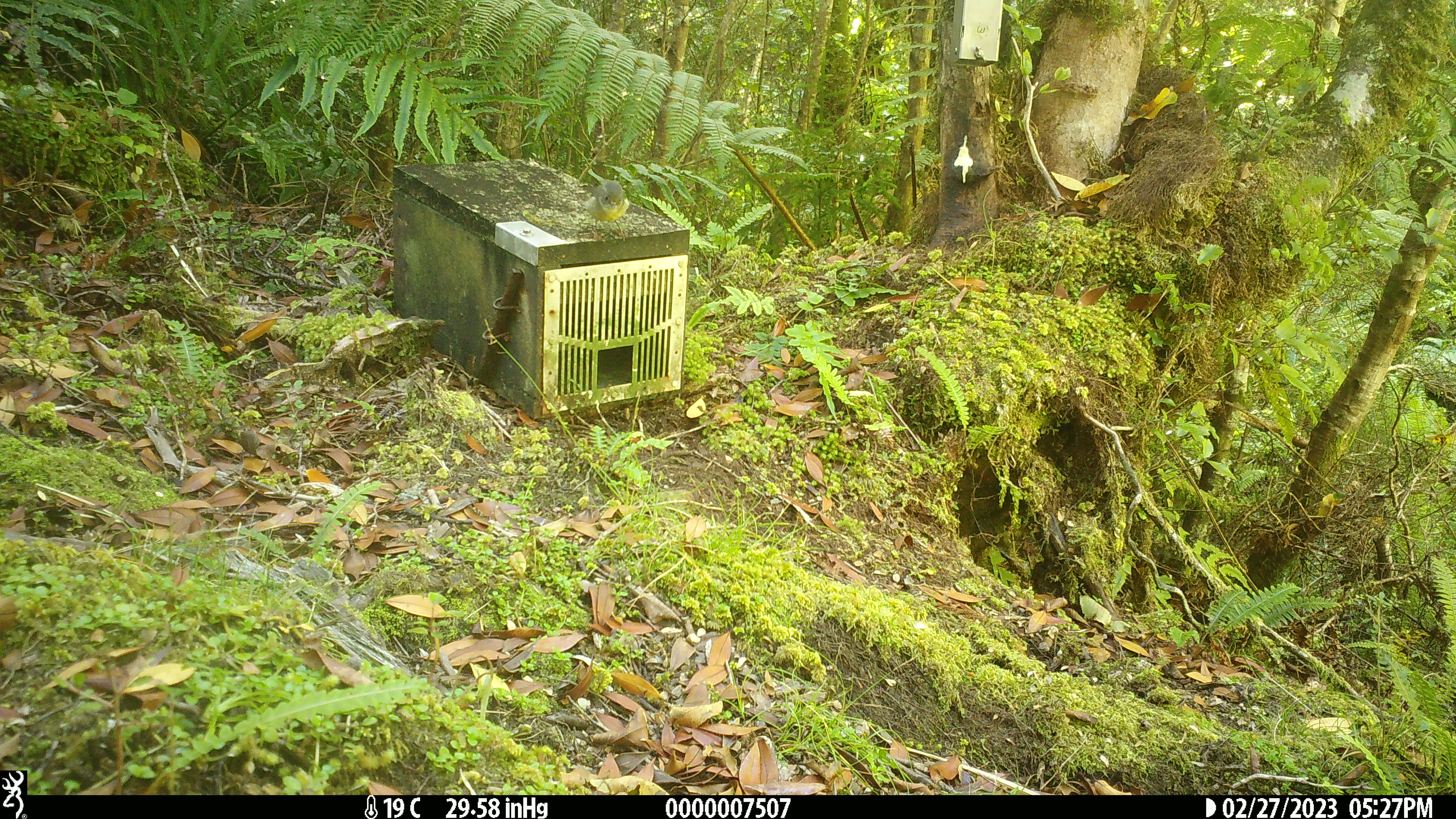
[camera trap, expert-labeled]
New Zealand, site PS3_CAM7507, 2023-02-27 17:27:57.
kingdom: Animalia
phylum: Chordata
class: Aves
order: Passeriformes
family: Petroicidae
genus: Petroica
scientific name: Petroica macrocephala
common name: tomtit